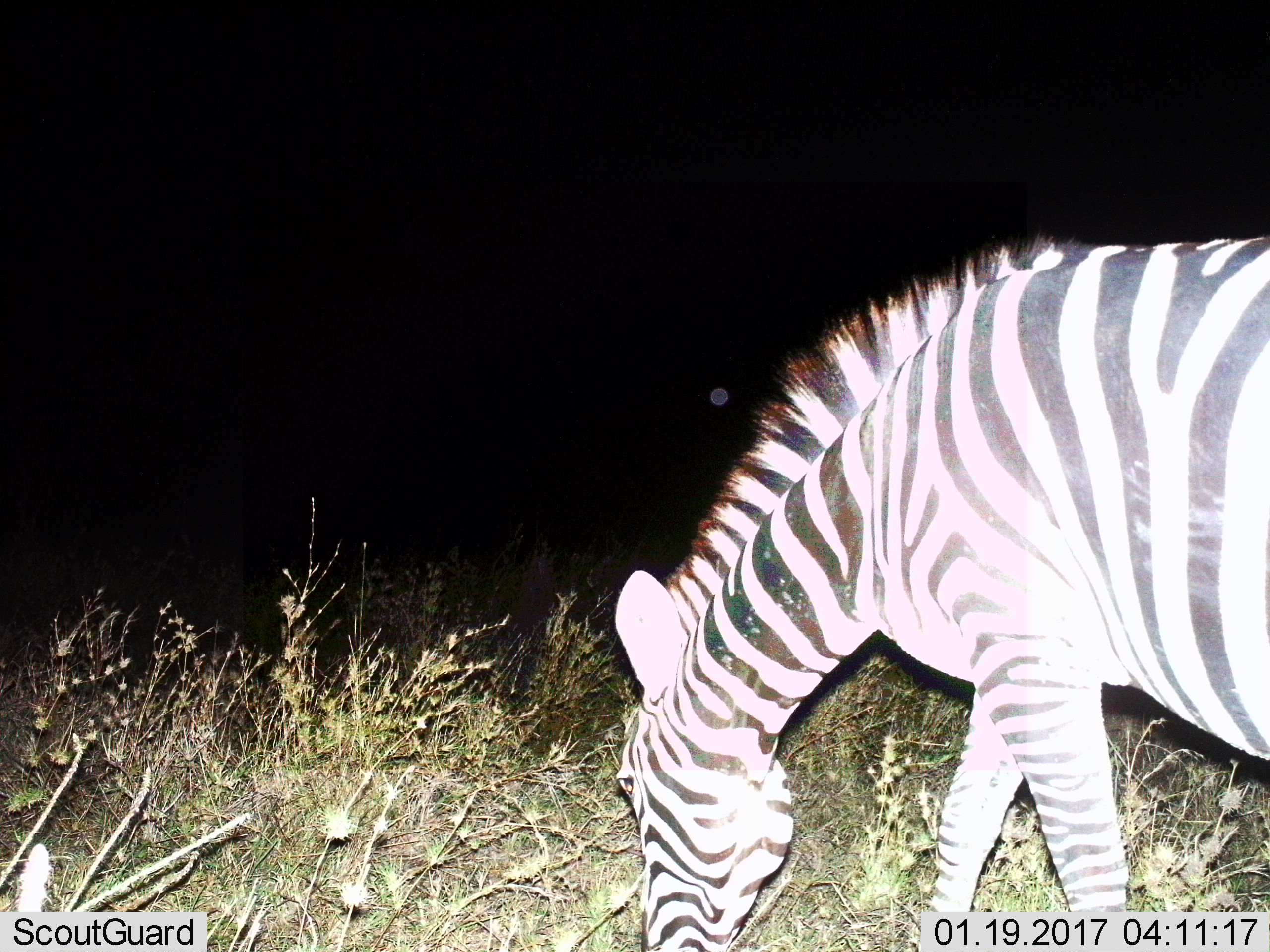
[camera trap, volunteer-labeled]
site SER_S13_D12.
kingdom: Animalia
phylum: Chordata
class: Mammalia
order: Perissodactyla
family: Equidae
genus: Equus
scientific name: Equus quagga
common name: plains zebra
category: zebraplains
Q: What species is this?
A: Zebraplains (plains zebra) (Equus quagga).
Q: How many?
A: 1.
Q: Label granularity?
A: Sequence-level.